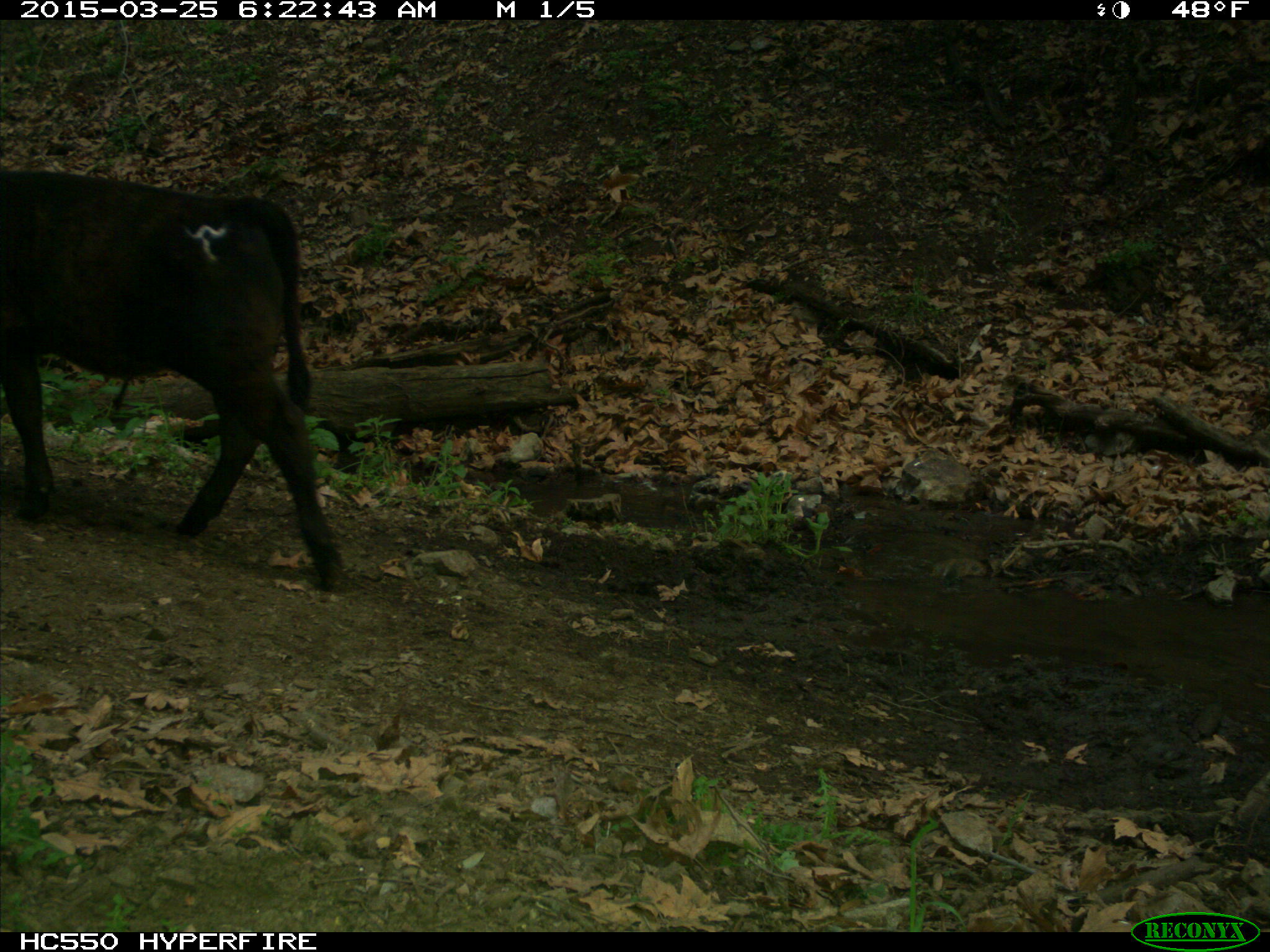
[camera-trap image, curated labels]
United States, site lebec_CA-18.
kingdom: Animalia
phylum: Chordata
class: Mammalia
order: Artiodactyla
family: Bovidae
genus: Bos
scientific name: Bos taurus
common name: domestic cow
Bos taurus (domestic cow).